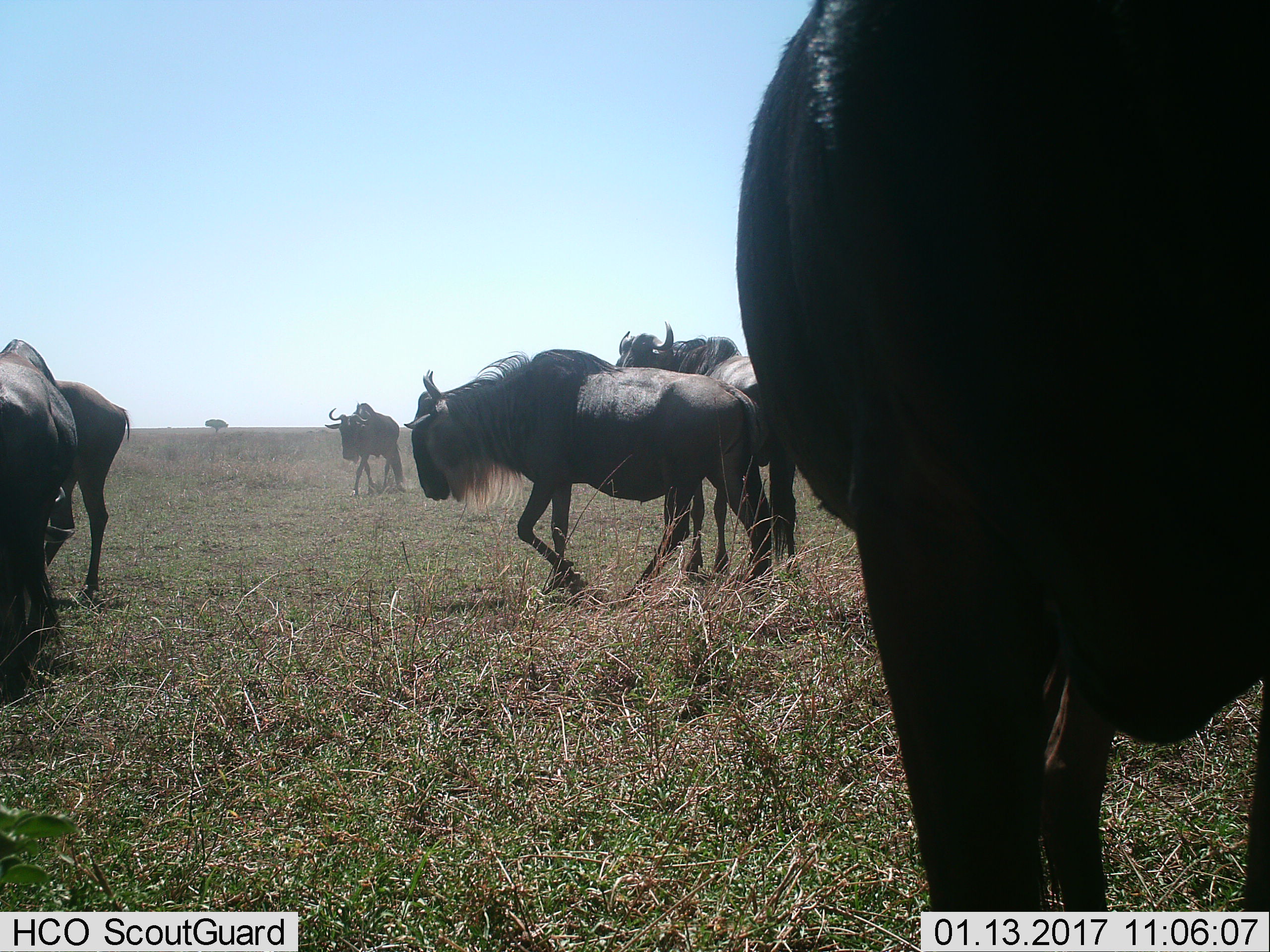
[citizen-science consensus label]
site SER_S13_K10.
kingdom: Animalia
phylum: Chordata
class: Mammalia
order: Artiodactyla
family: Bovidae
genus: Connochaetes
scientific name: Connochaetes taurinus taurinus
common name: blue wildebeest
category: wildebeestblue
Wildebeestblue (blue wildebeest) (Connochaetes taurinus taurinus), count 6. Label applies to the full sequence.